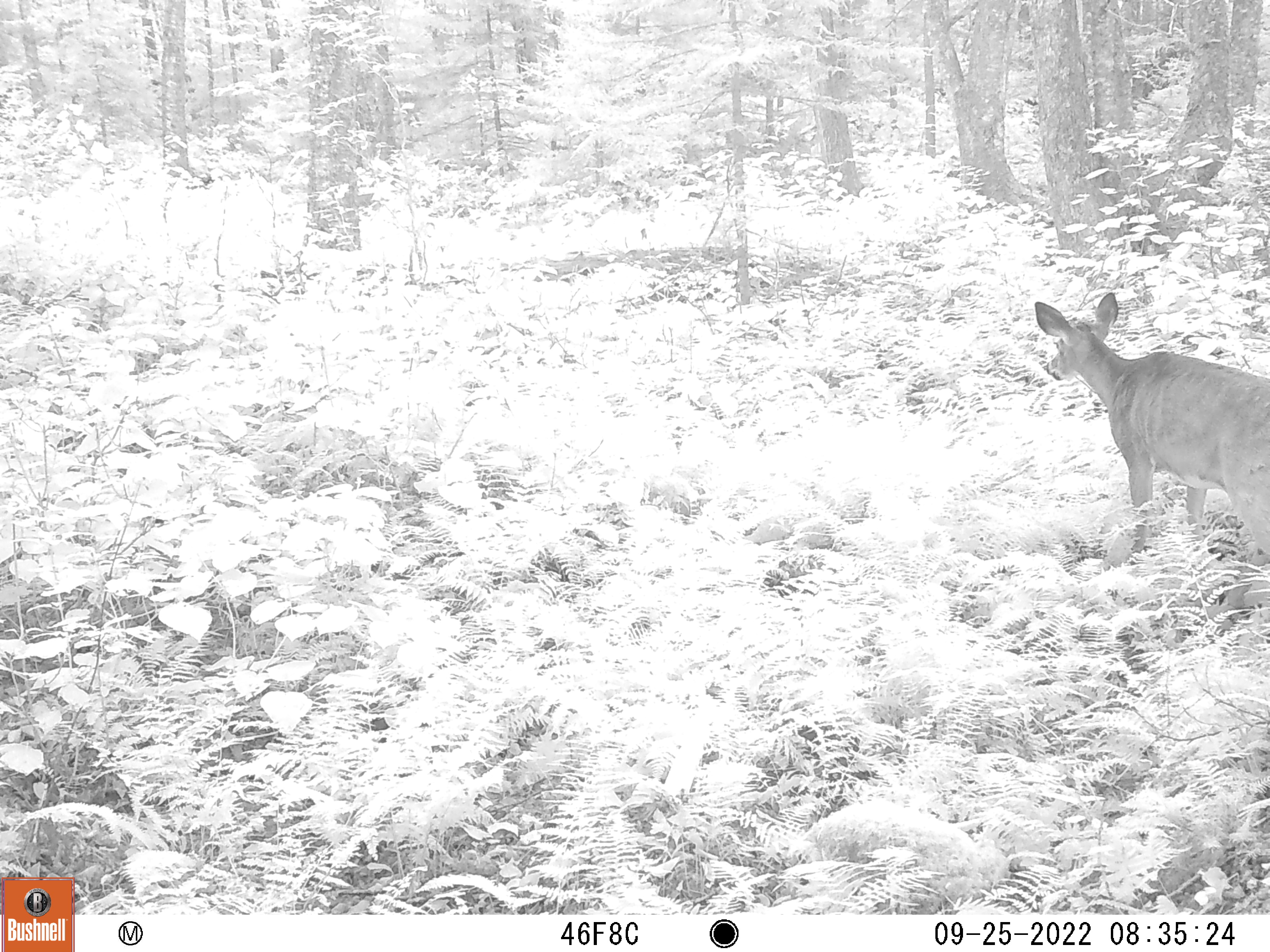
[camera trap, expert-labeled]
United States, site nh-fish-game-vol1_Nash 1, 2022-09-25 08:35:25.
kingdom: Animalia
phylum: Chordata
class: Mammalia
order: Artiodactyla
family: Cervidae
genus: Odocoileus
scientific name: Odocoileus virginianus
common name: white-tailed deer